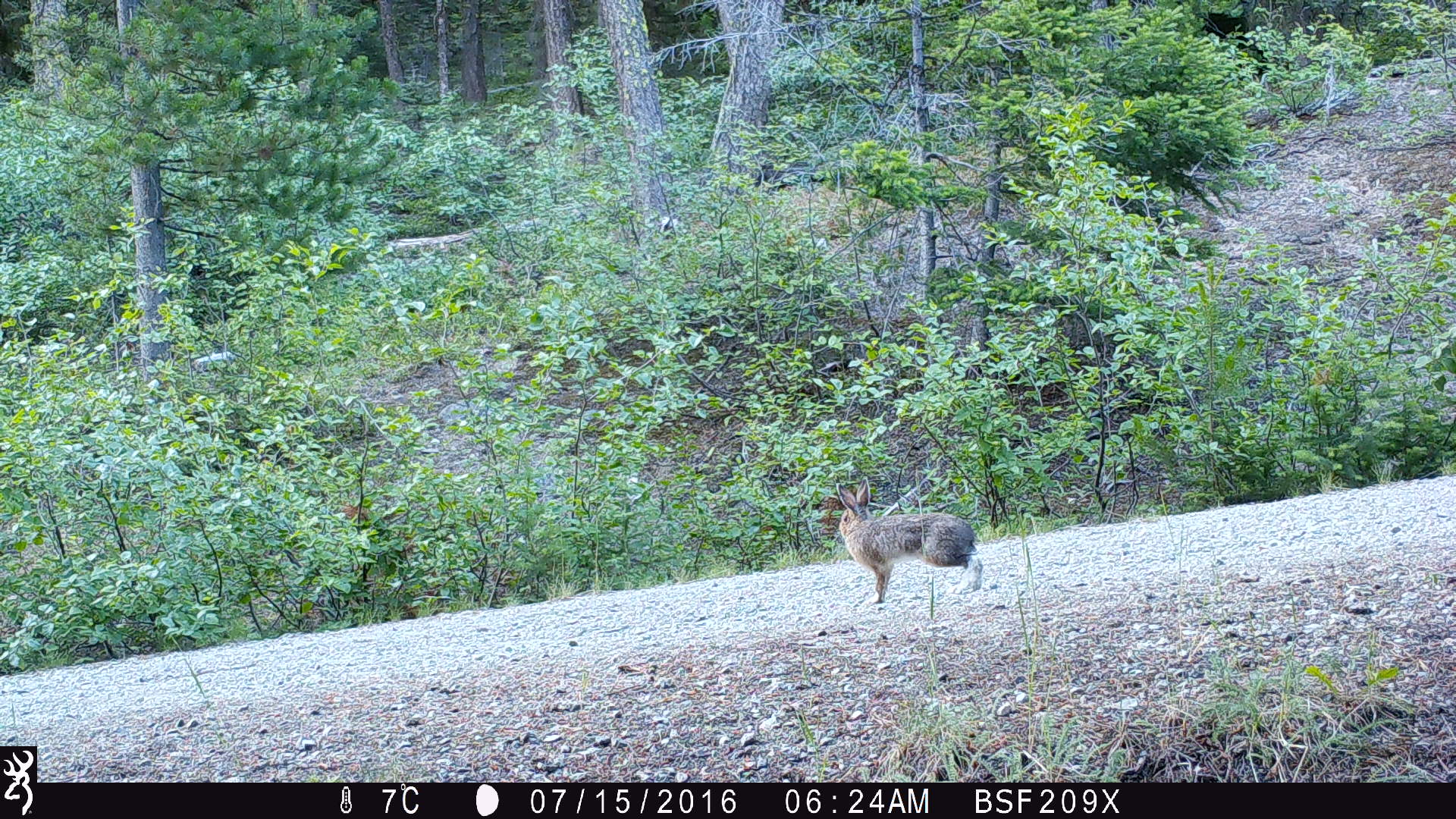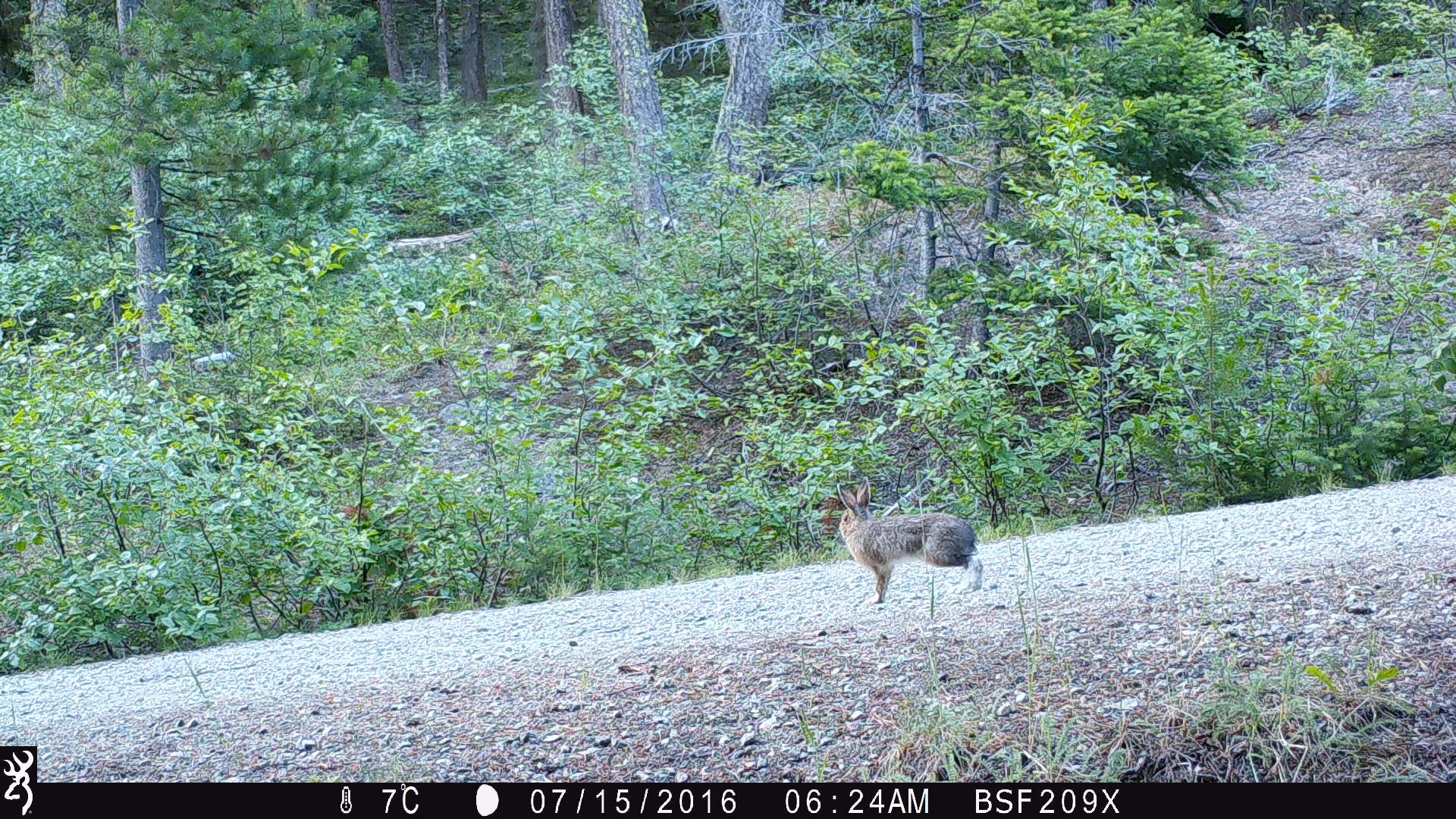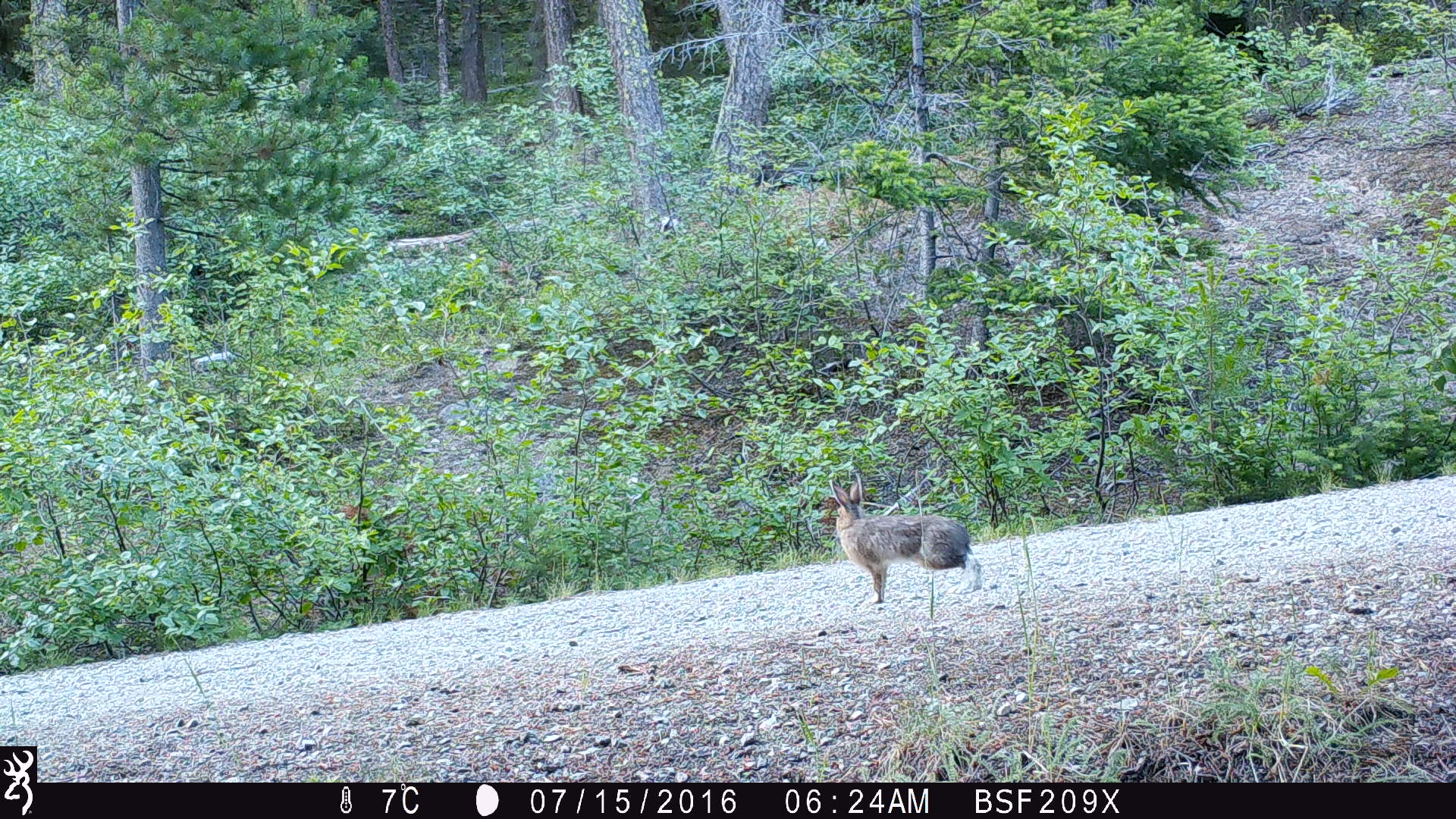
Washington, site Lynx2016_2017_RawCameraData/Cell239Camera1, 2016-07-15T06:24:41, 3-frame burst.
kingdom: Animalia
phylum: Chordata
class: Mammalia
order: Lagomorpha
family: Leporidae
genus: Lepus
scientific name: Lepus americanus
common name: snowshoe hare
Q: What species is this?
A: Lepus americanus (snowshoe hare).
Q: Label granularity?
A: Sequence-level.